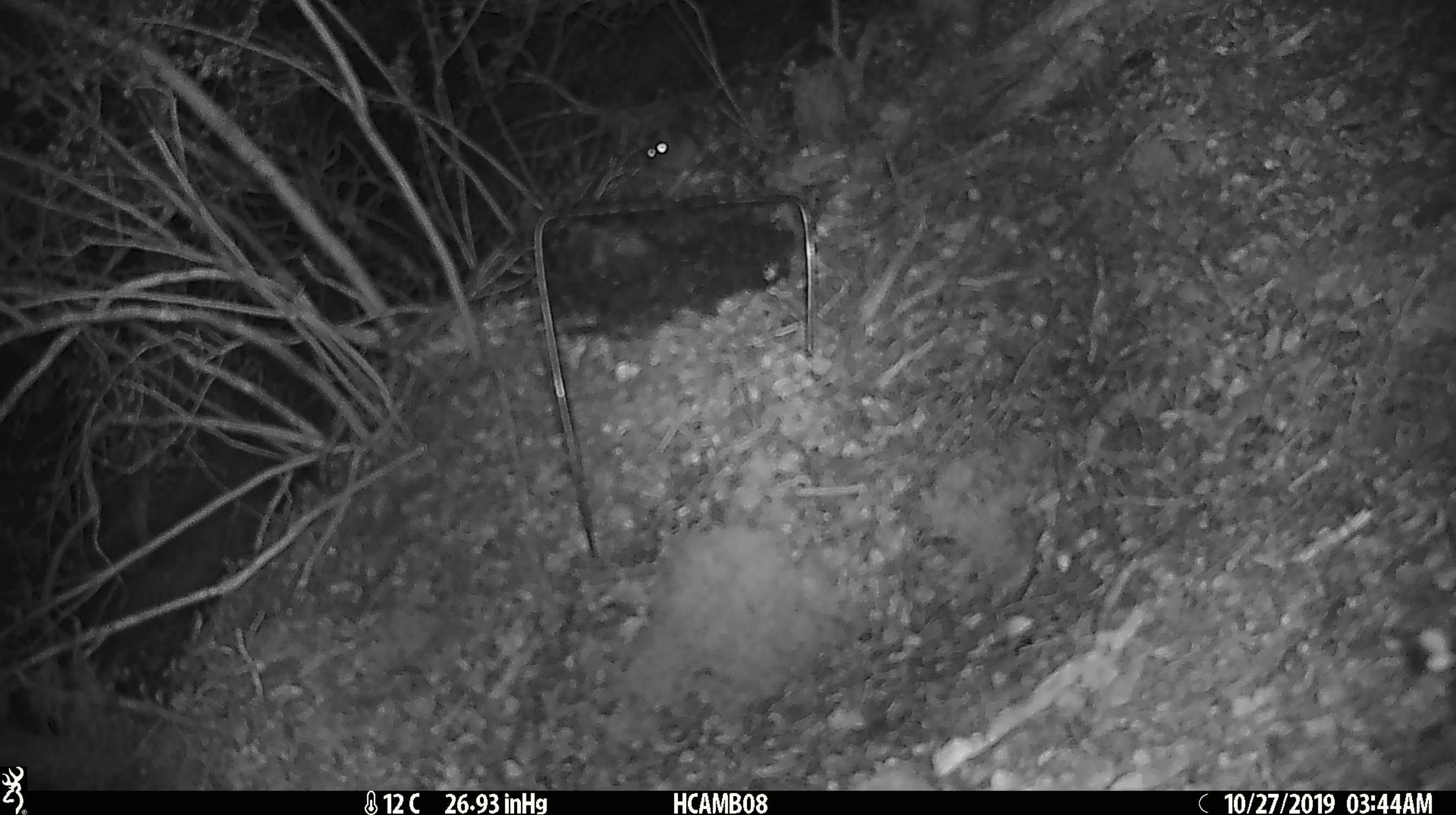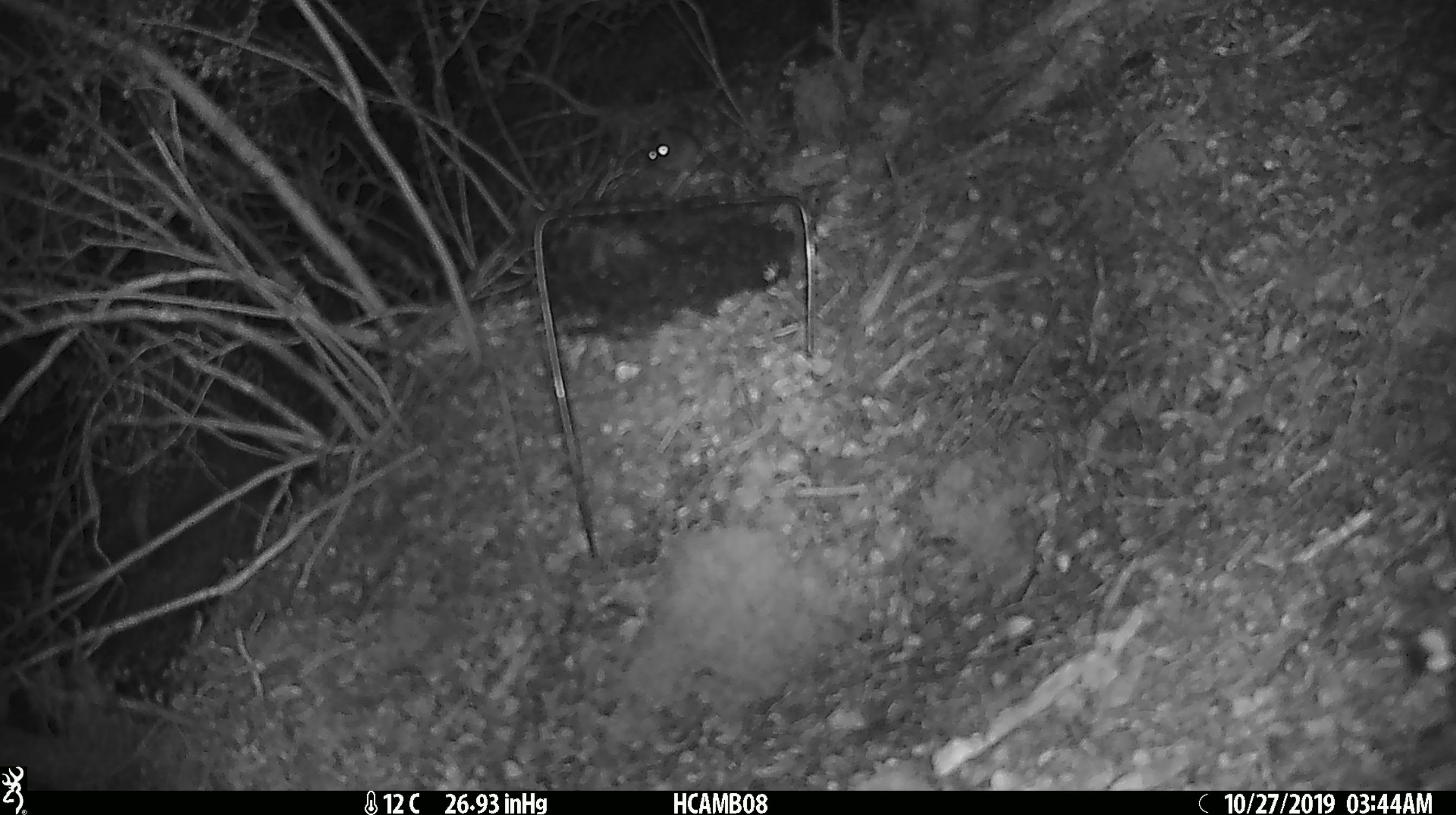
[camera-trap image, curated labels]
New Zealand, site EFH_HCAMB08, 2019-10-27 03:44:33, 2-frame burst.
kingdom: Animalia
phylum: Chordata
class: Mammalia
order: Rodentia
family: Muridae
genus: Mus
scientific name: Mus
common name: mouse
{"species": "mouse (Mus)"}